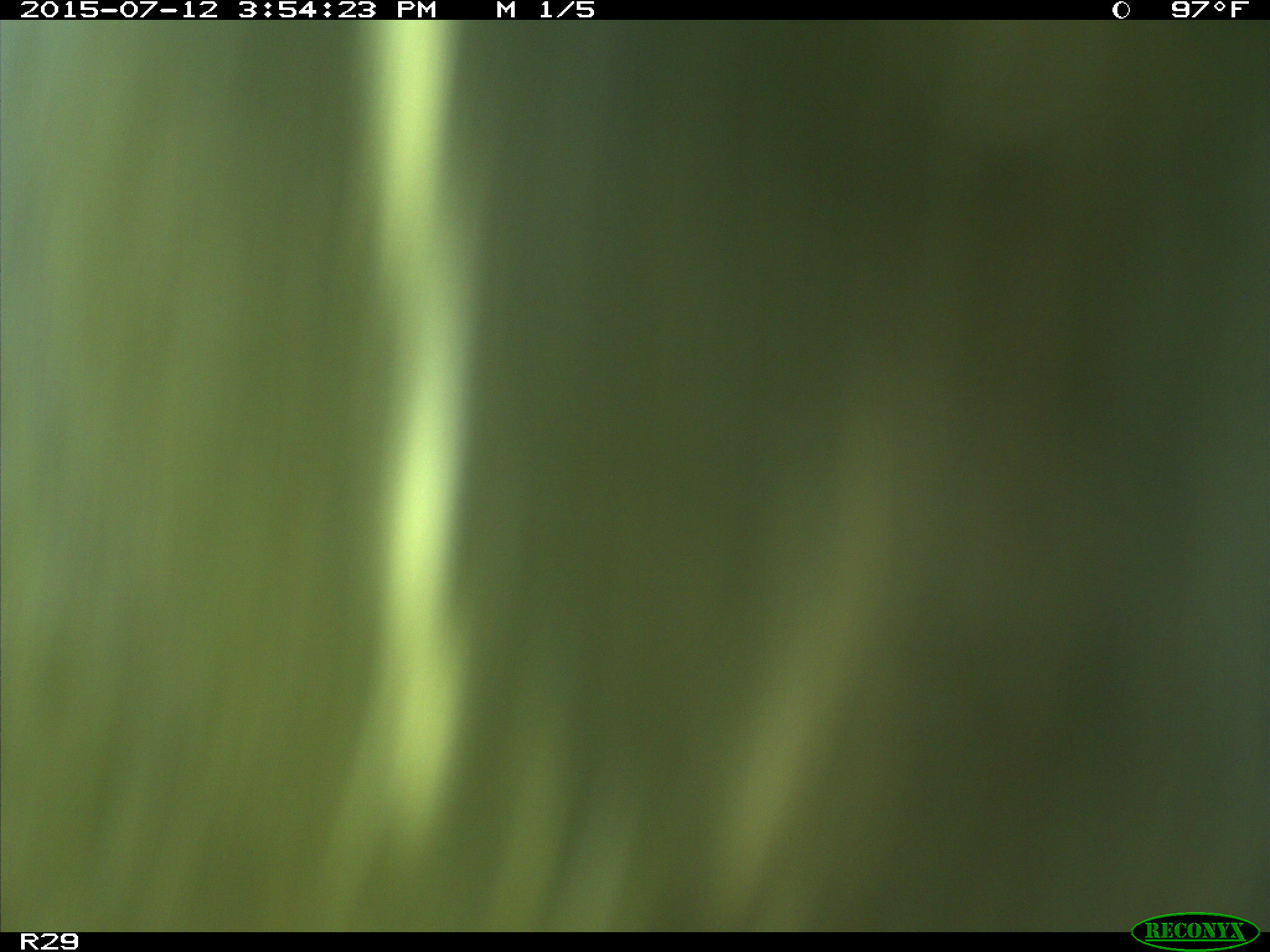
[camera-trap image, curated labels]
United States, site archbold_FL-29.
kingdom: Animalia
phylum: Chordata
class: Mammalia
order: Artiodactyla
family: Bovidae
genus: Bos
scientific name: Bos taurus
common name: domestic cow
Bos taurus (domestic cow).